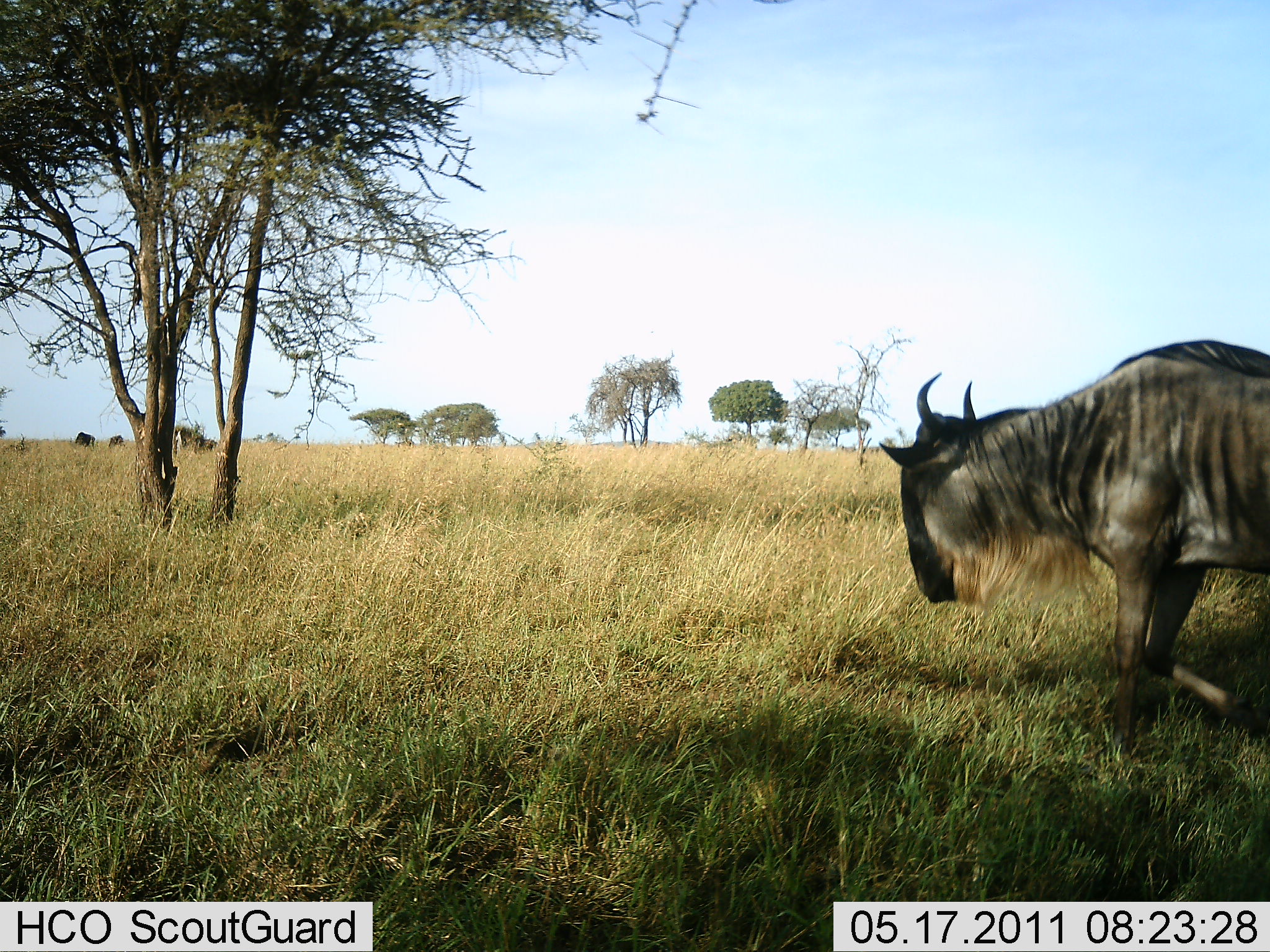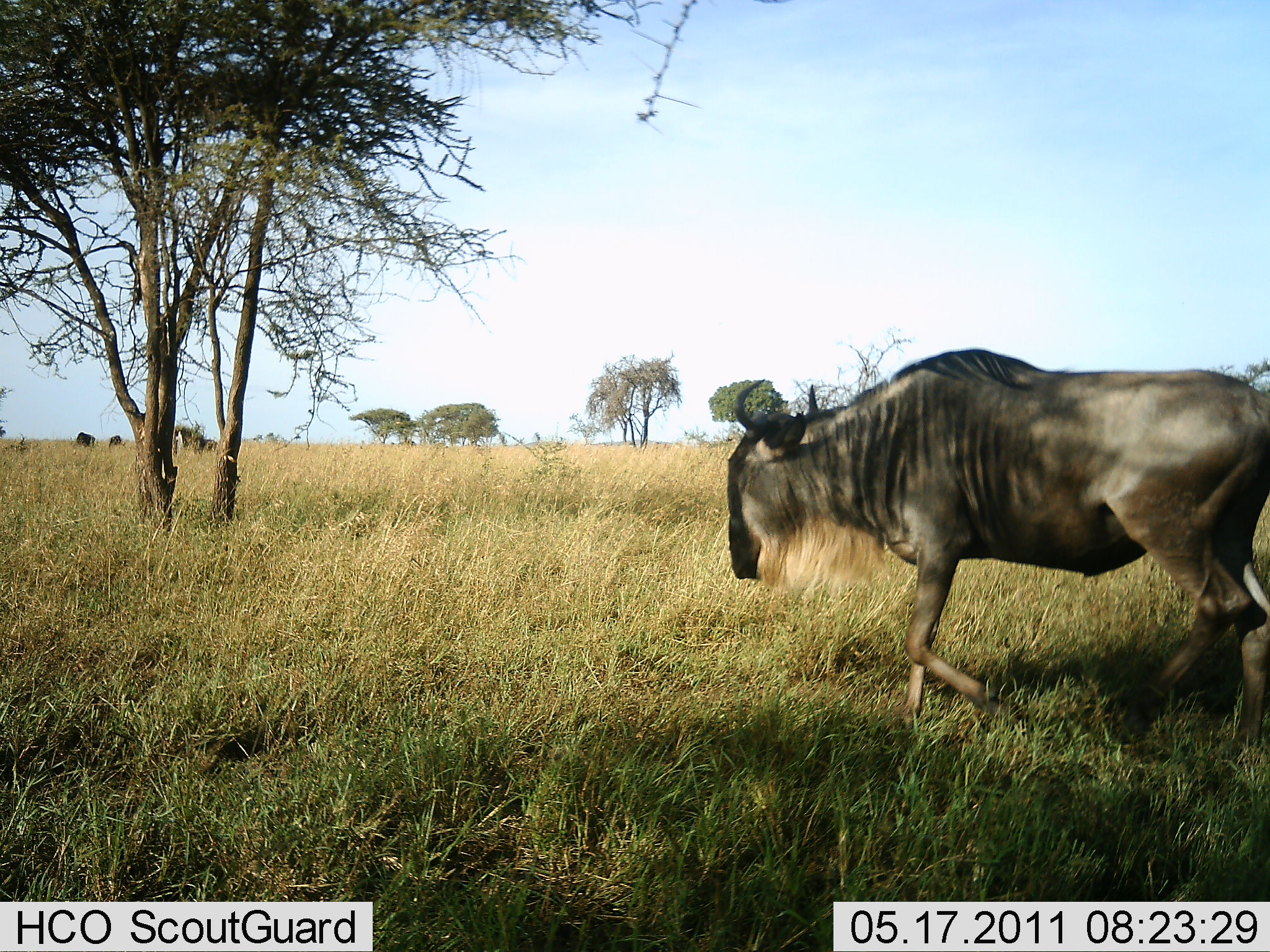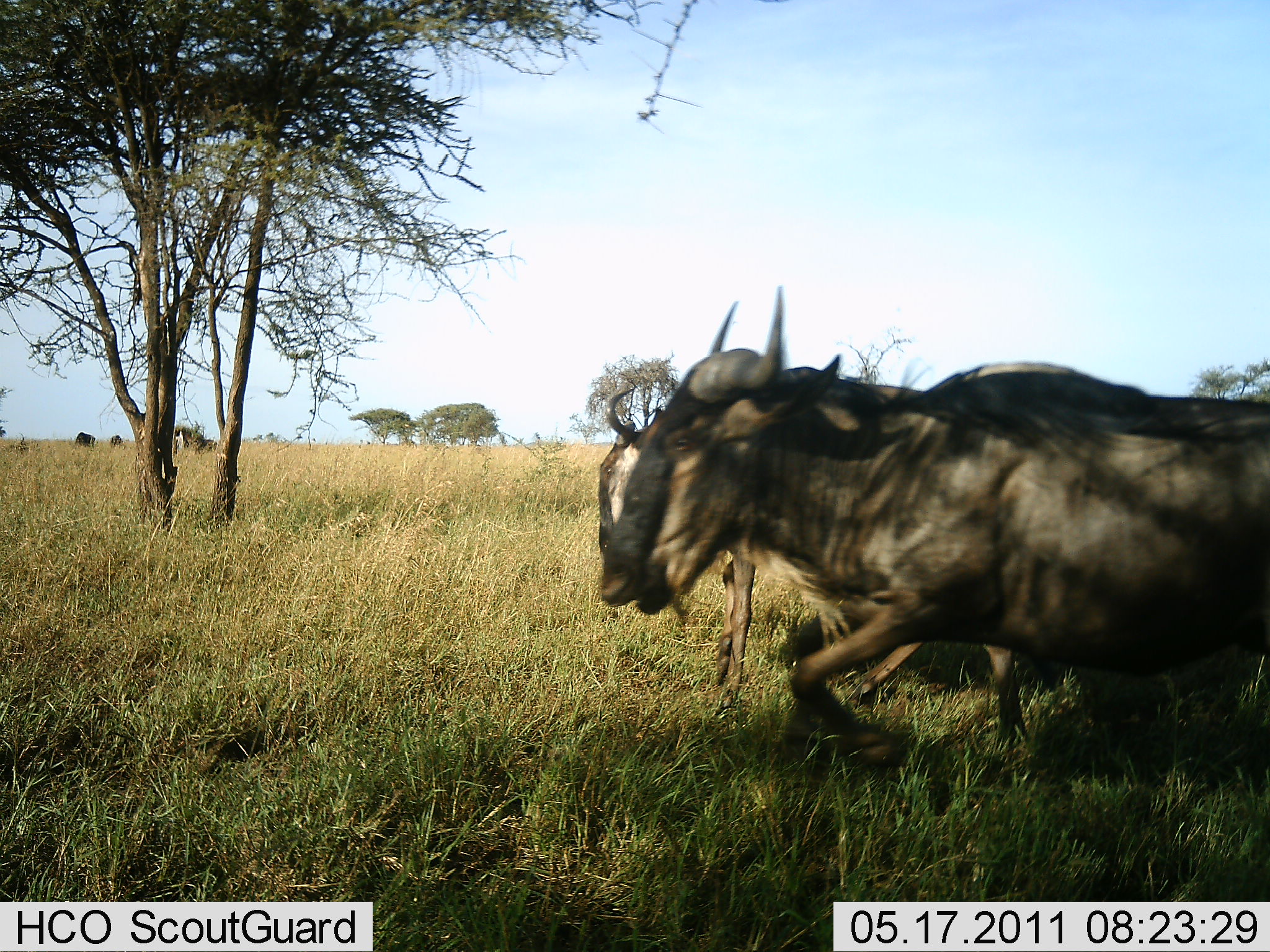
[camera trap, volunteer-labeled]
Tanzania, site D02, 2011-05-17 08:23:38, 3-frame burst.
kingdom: Animalia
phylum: Chordata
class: Mammalia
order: Artiodactyla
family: Bovidae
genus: Connochaetes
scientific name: Connochaetes taurinus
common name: blue wildebeest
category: wildebeest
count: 2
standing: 10%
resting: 0%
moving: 100%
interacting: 10%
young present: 0%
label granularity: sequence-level